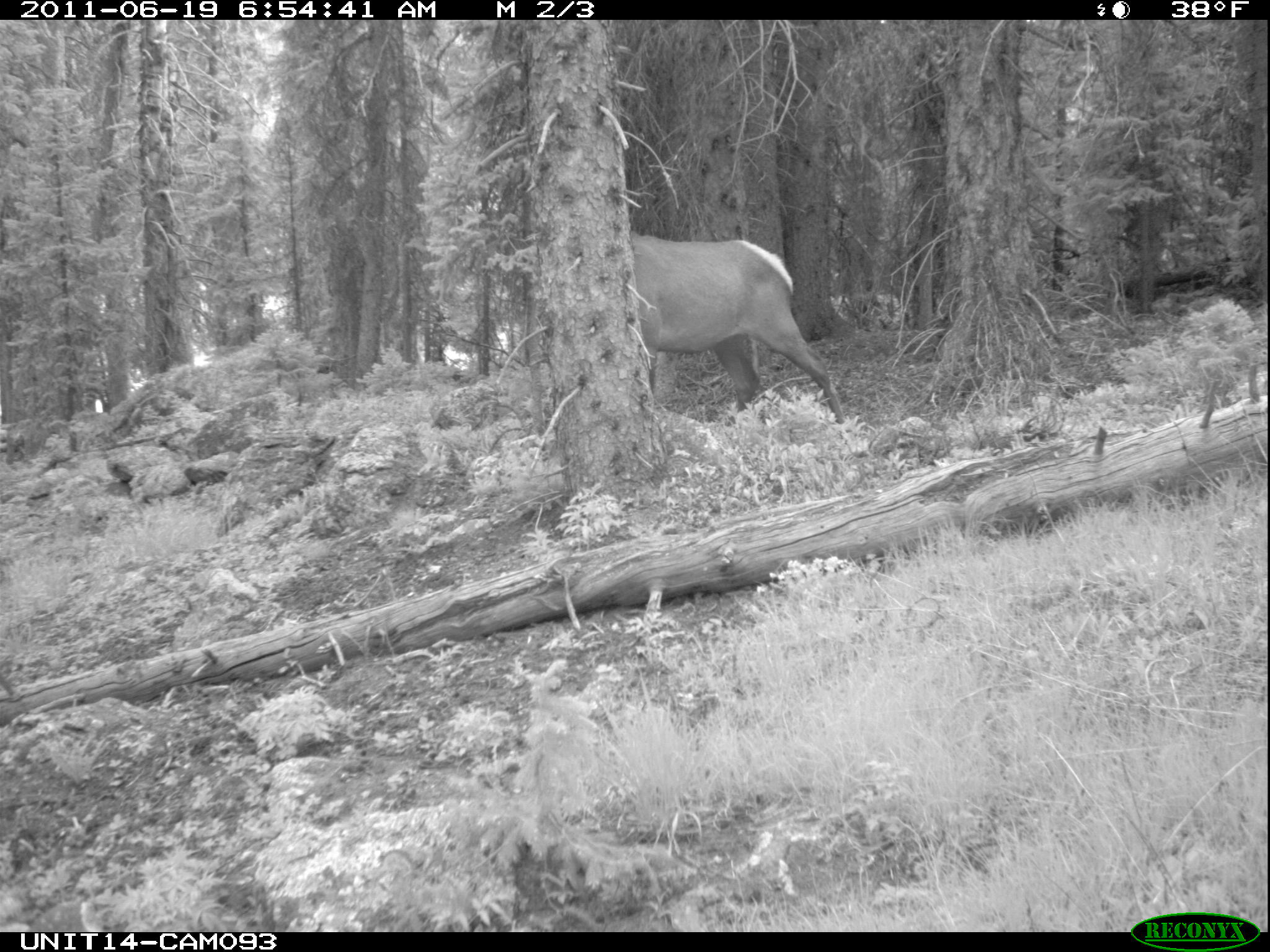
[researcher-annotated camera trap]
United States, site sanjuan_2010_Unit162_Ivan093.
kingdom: Animalia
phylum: Chordata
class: Mammalia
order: Artiodactyla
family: Cervidae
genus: Cervus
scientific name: Cervus elaphus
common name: red deer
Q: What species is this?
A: Cervus elaphus (red deer).